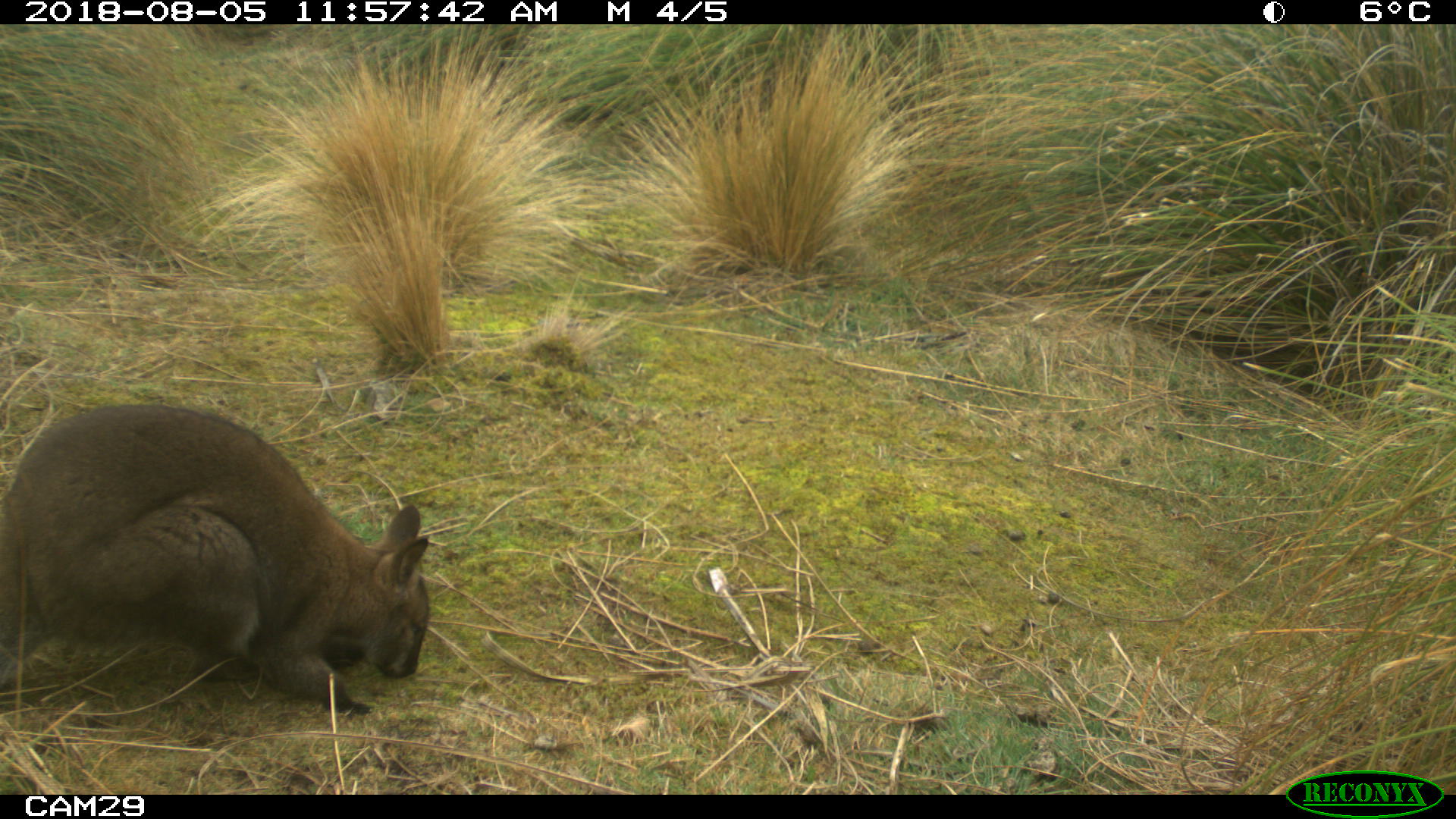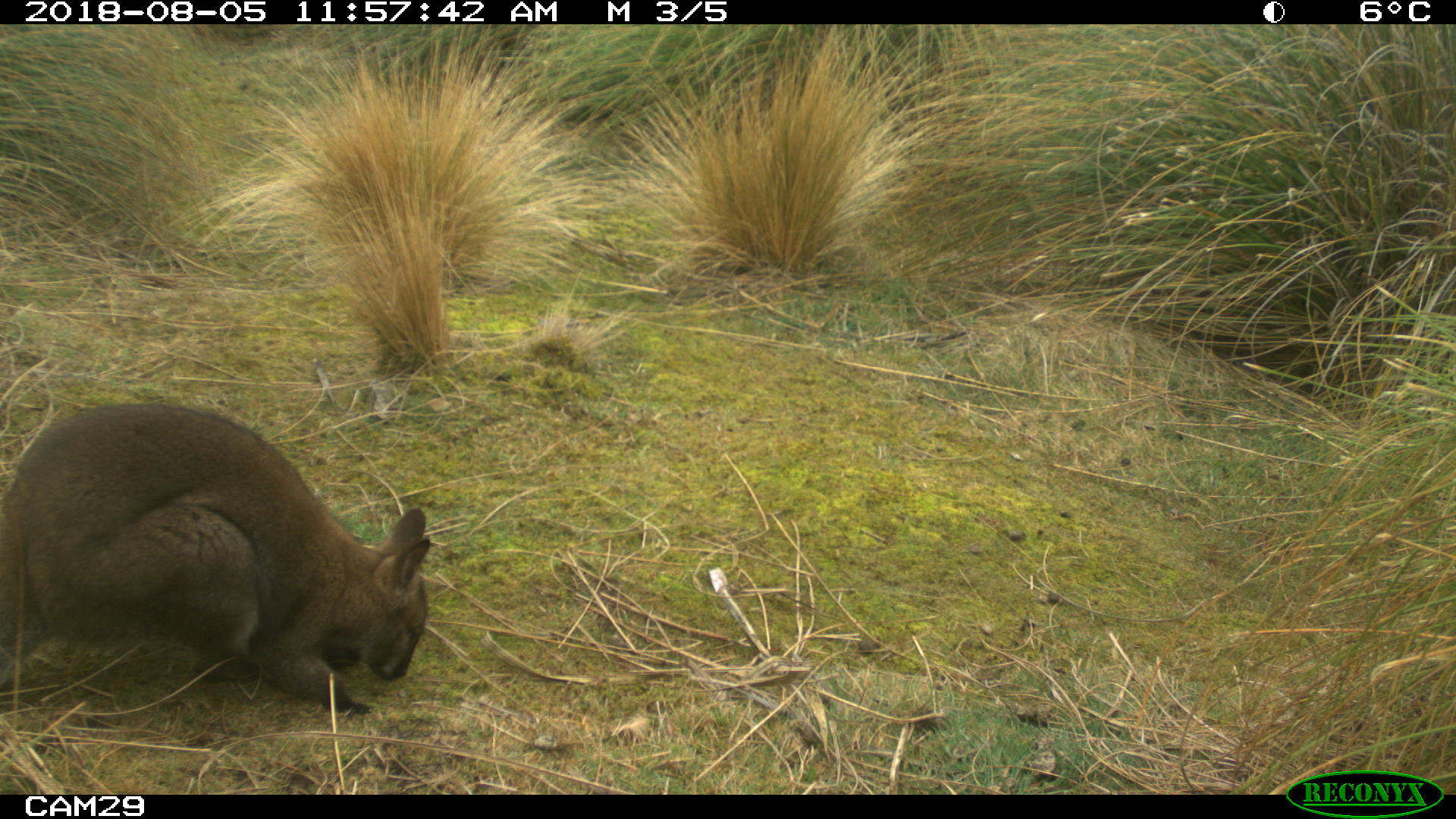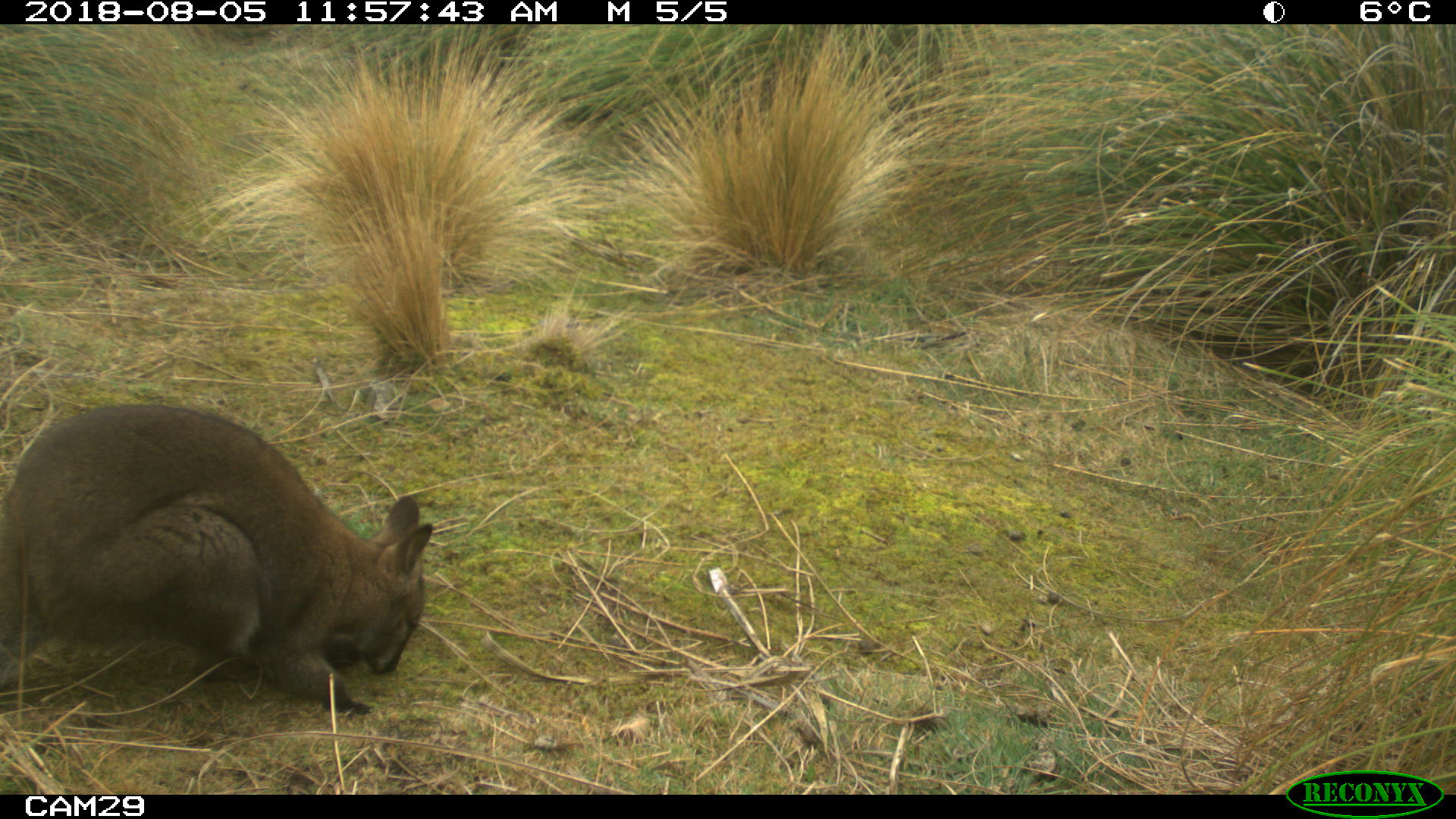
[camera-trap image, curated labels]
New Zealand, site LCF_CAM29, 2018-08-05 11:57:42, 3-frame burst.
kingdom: Animalia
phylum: Chordata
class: Mammalia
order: Diprotodontia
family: Macropodidae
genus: Notamacropus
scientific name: Notamacropus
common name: wallaby